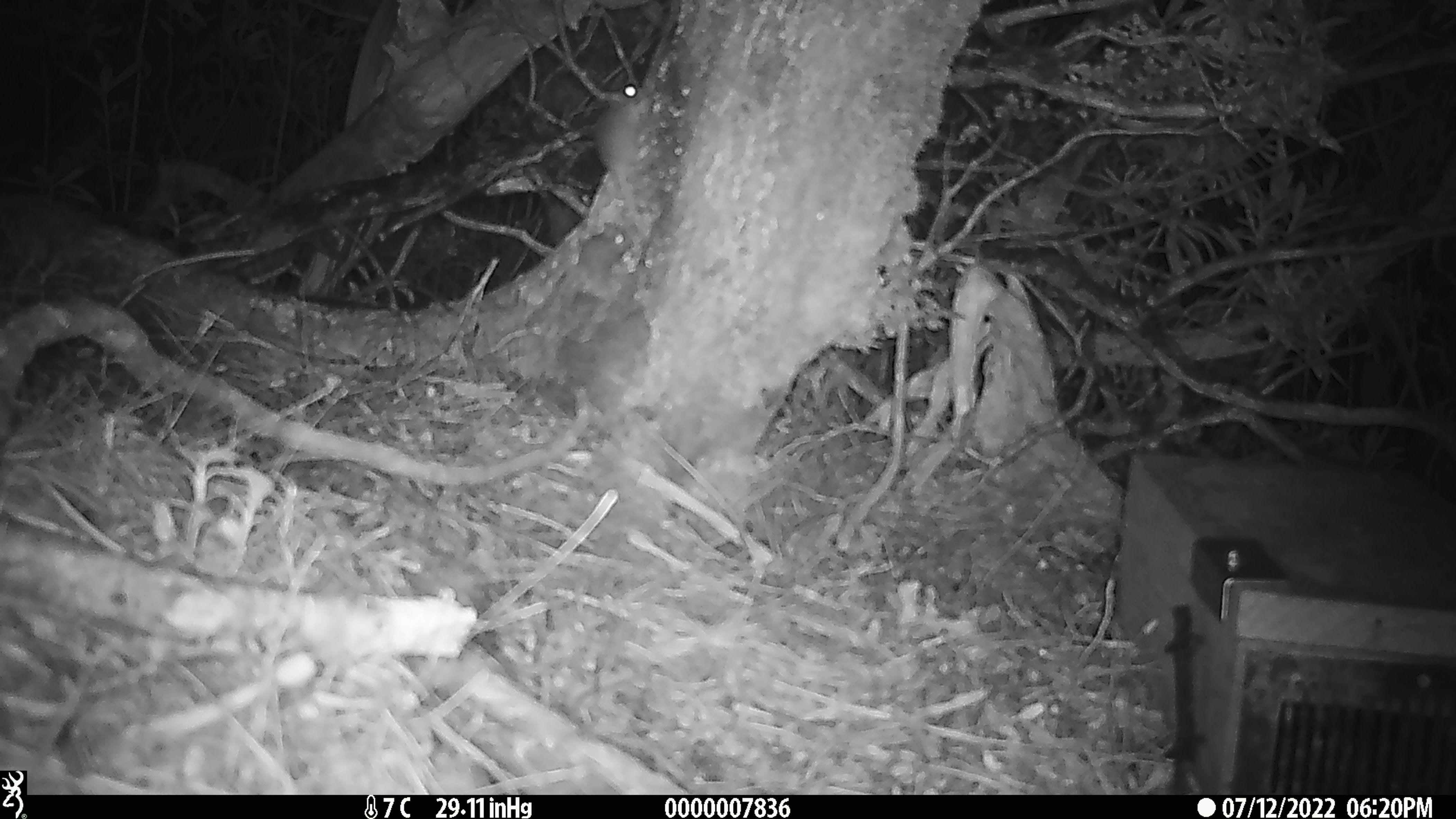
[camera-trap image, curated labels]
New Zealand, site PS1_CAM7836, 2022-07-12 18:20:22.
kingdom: Animalia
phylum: Chordata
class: Mammalia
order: Rodentia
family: Muridae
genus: Mus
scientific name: Mus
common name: mouse